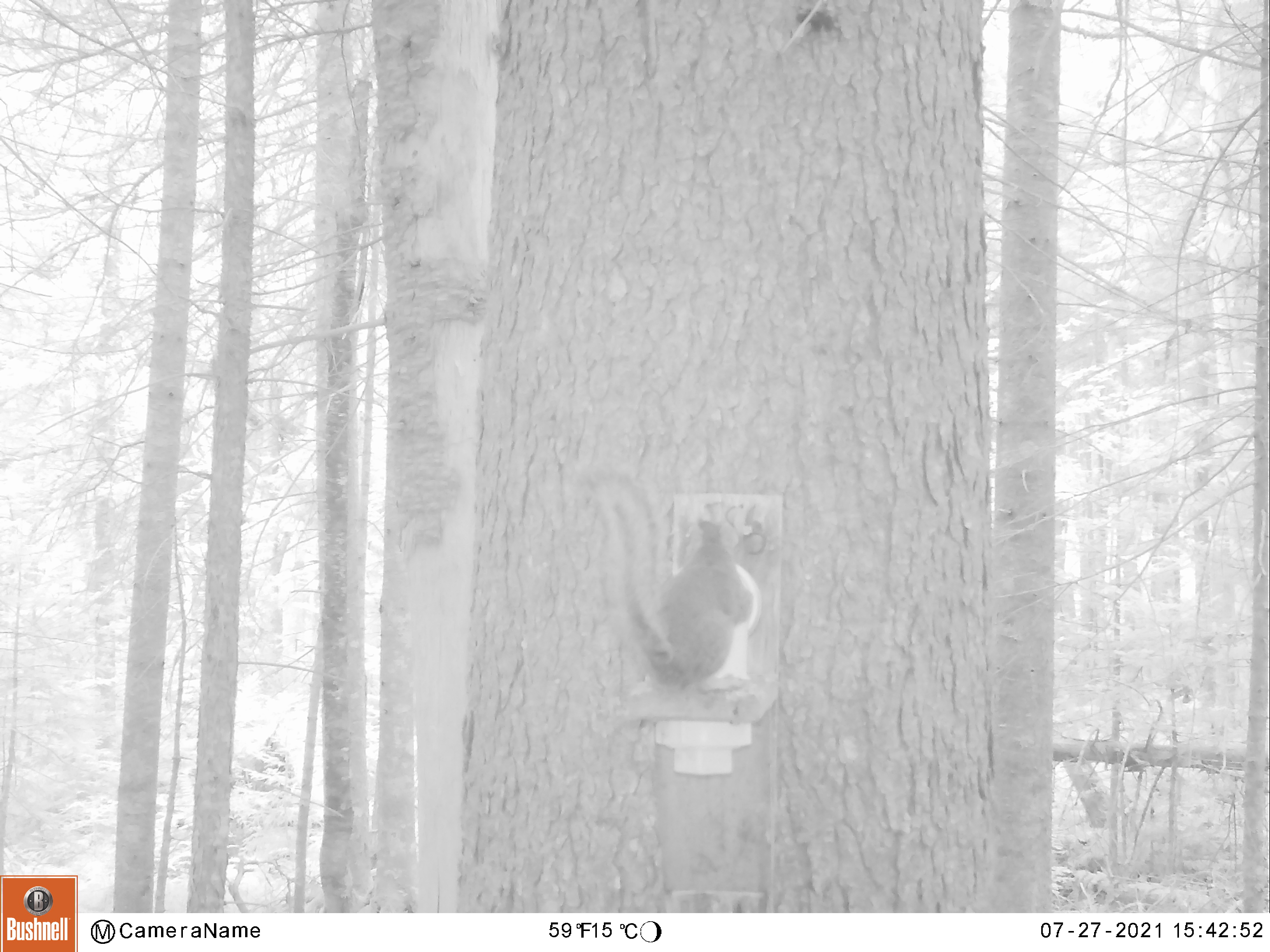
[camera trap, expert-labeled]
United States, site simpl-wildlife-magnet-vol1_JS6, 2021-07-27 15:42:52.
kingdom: Animalia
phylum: Chordata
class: Mammalia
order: Rodentia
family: Sciuridae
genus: Tamiasciurus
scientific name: Tamiasciurus hudsonicus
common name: red squirrel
Red squirrel (Tamiasciurus hudsonicus).